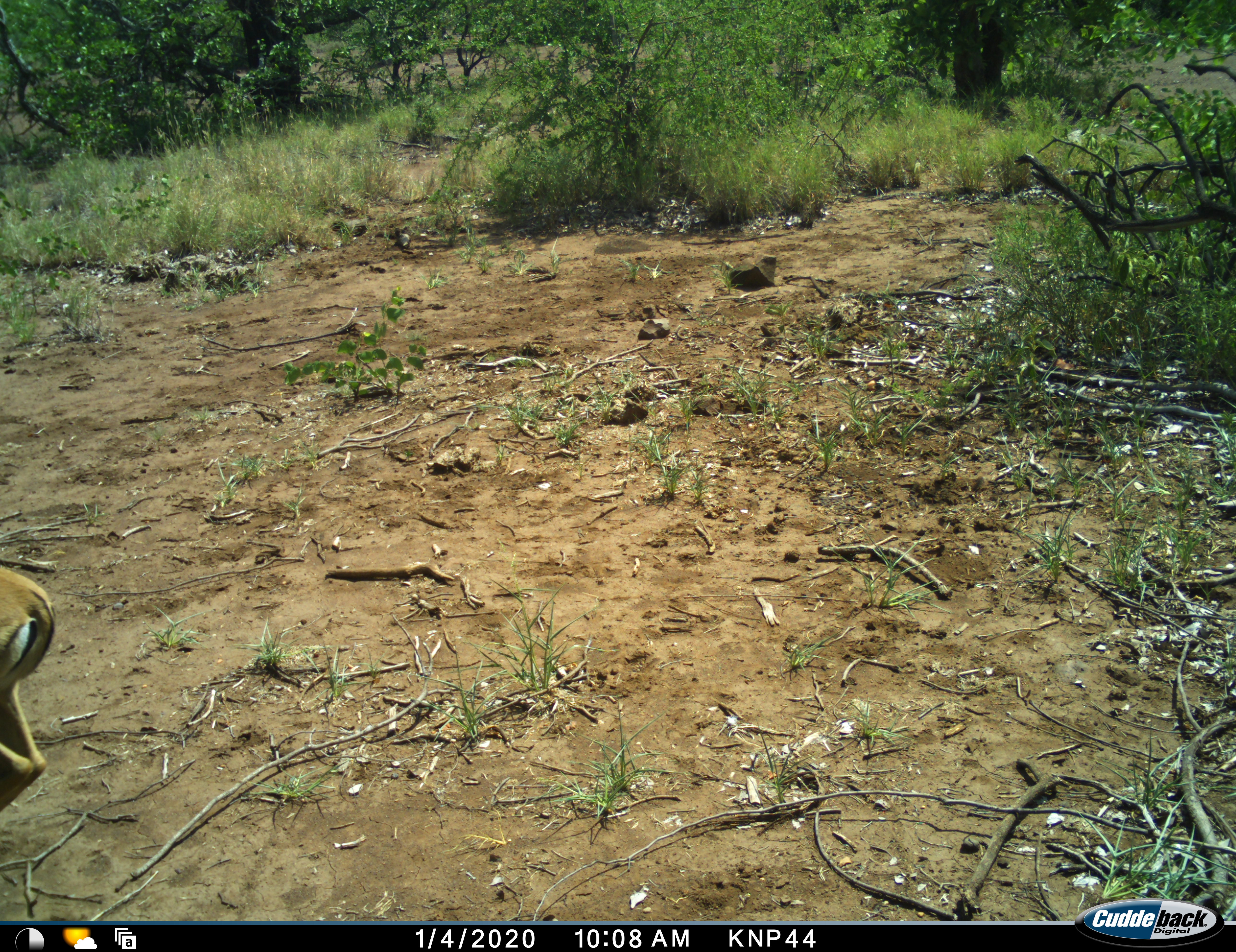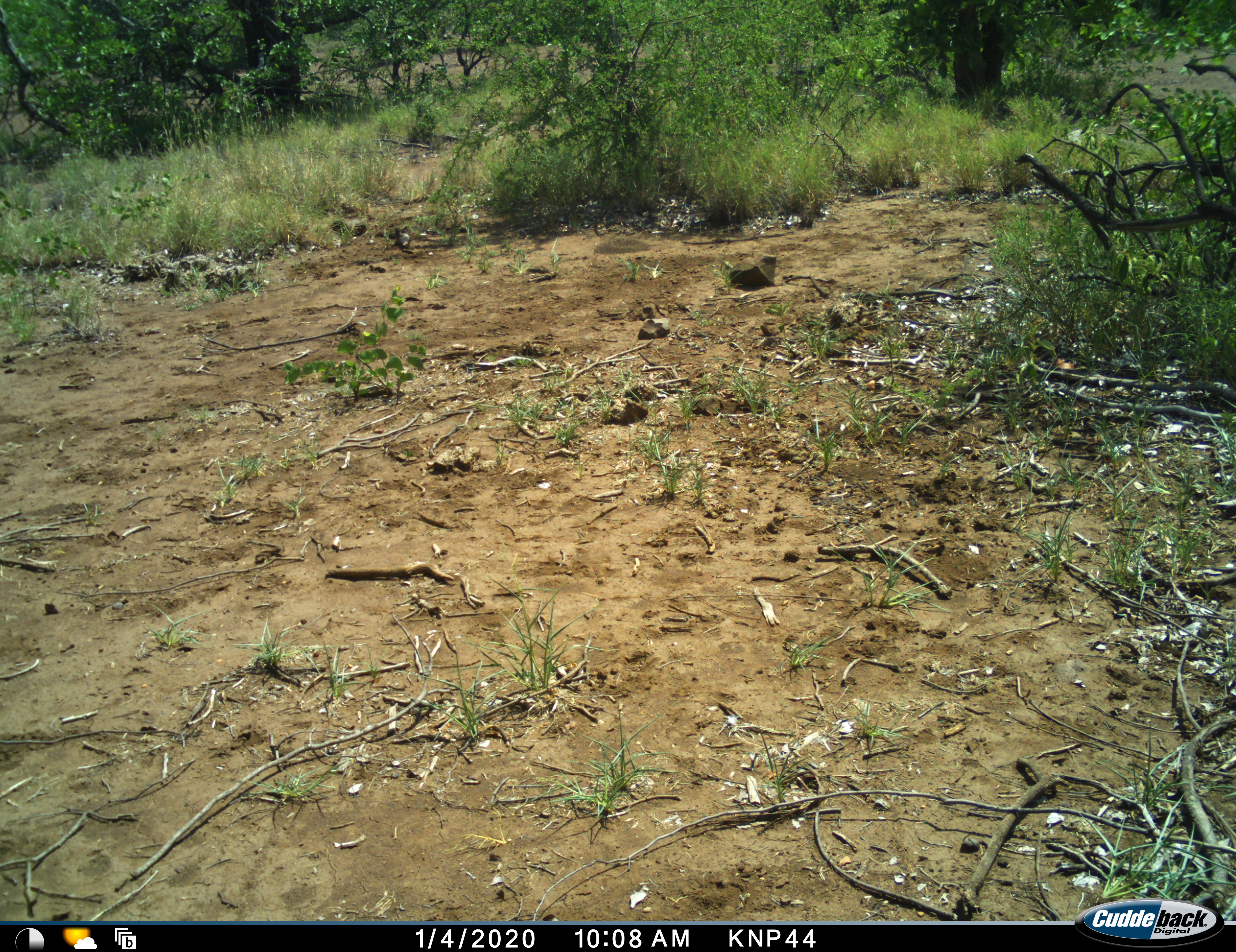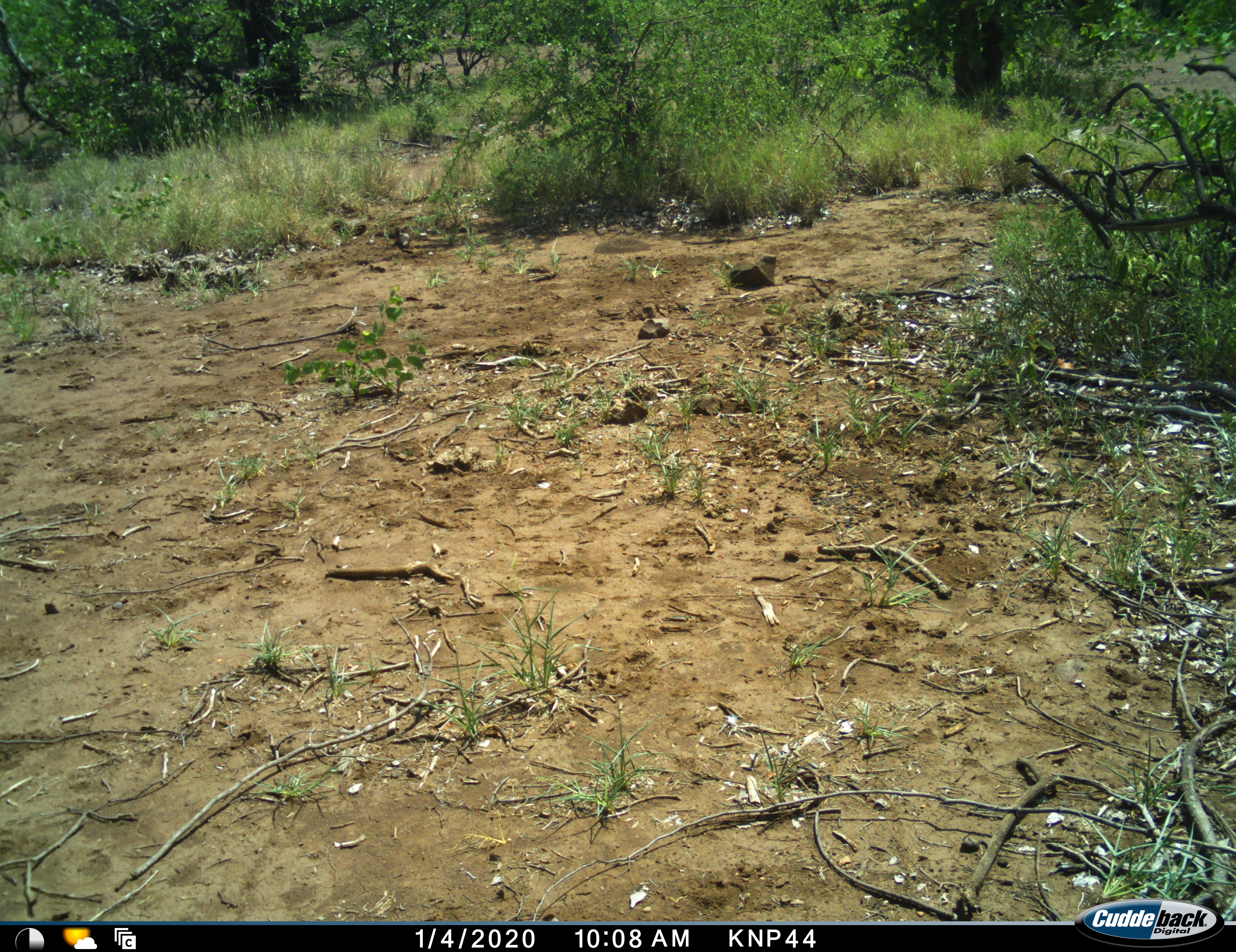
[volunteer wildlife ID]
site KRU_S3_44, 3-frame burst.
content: unidentified animal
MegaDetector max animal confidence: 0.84